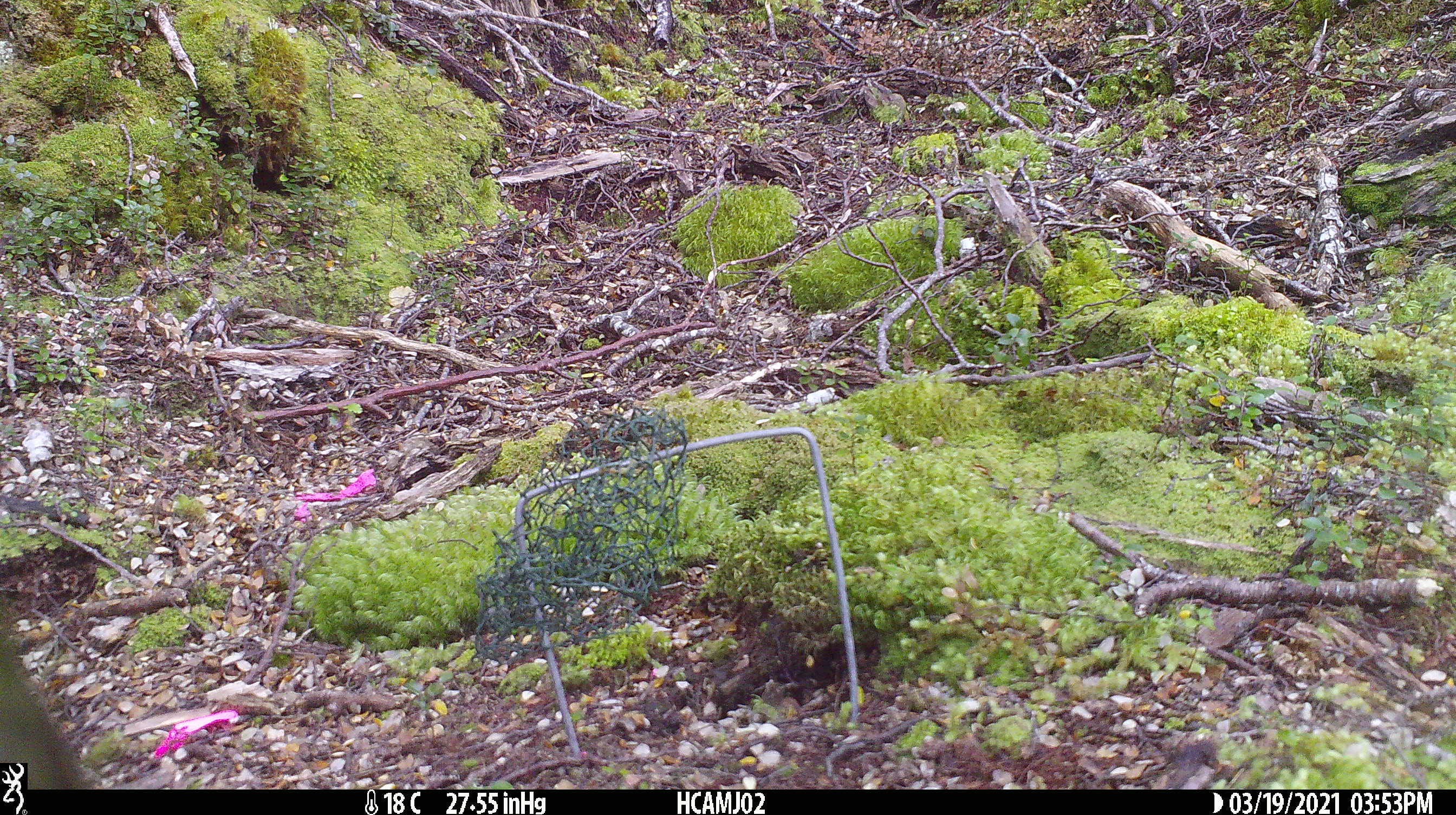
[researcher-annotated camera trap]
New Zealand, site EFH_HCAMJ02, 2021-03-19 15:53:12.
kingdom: Animalia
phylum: Chordata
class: Aves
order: Psittaciformes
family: Strigopidae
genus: Nestor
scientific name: Nestor notabilis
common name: kea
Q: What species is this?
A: Kea (Nestor notabilis).